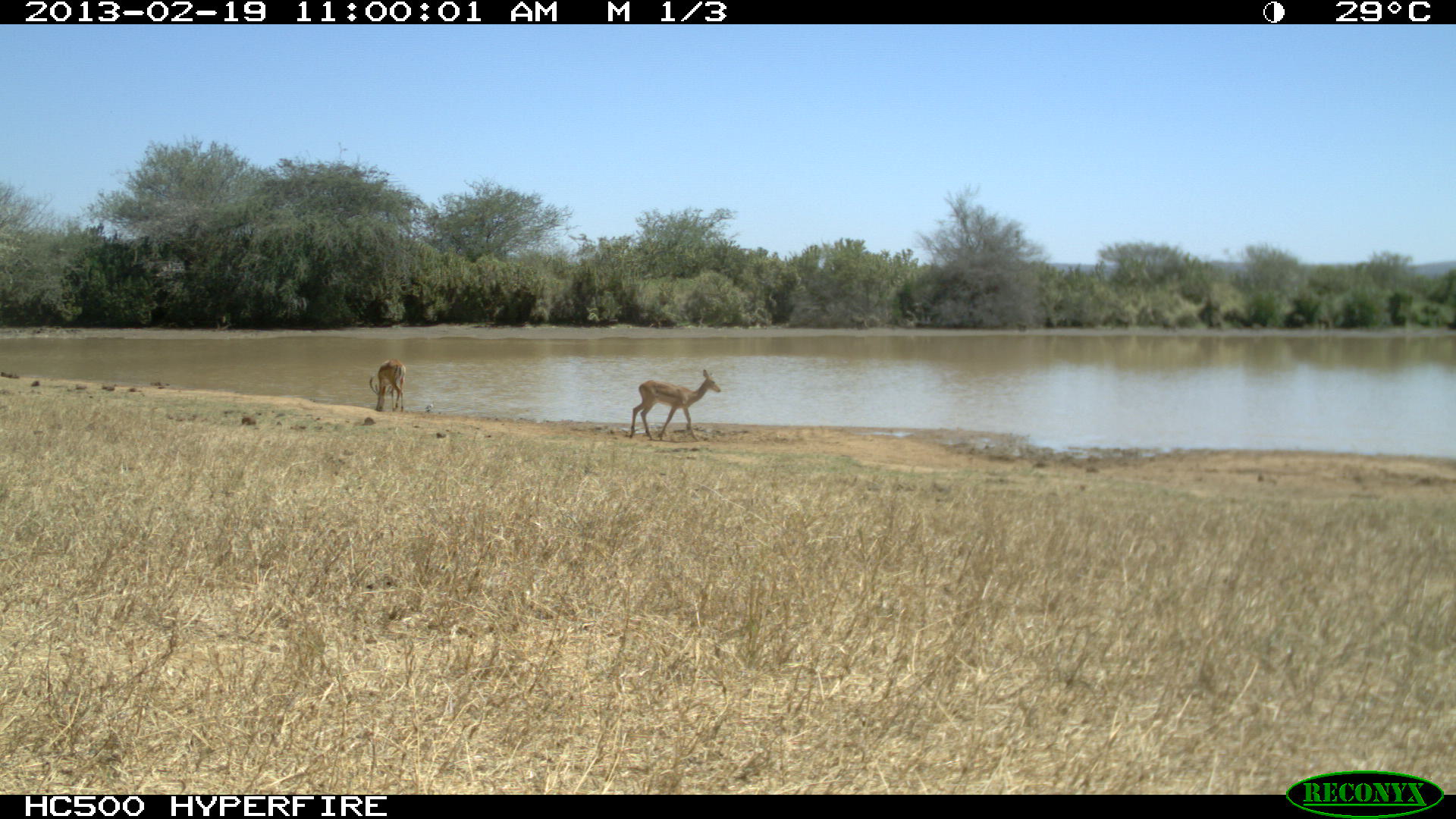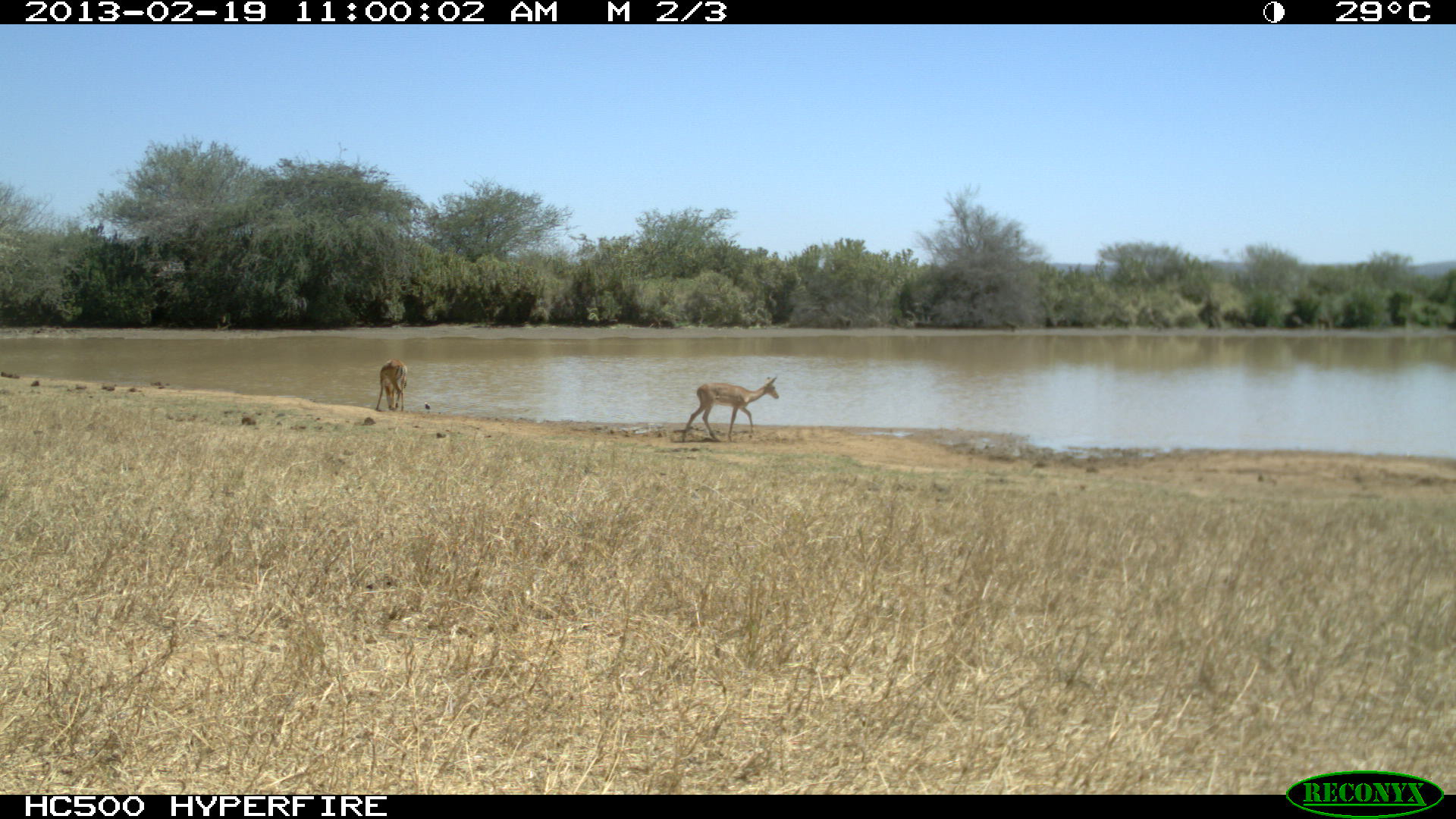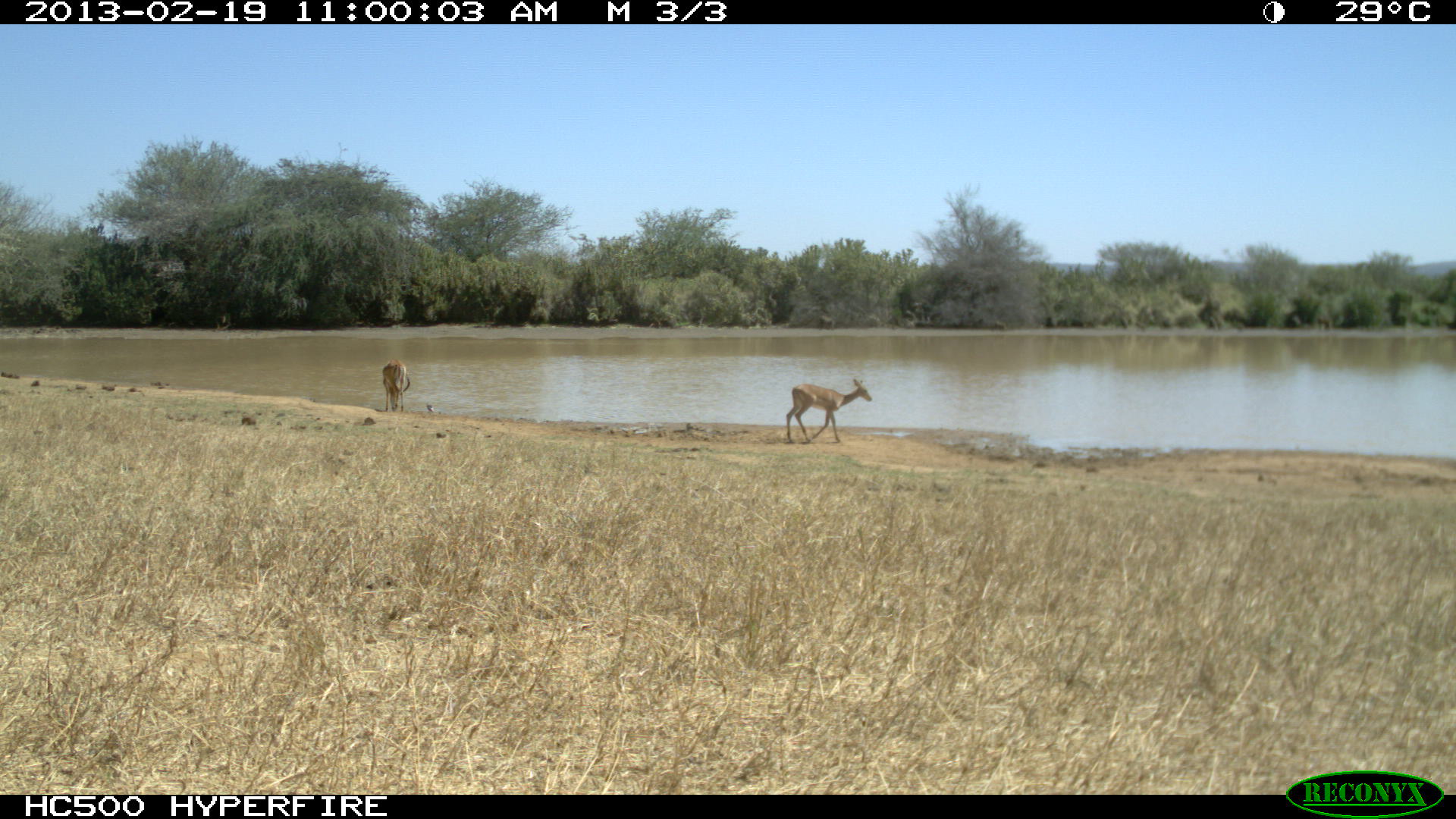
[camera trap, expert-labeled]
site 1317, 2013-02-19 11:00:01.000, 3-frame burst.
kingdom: Animalia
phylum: Chordata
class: Mammalia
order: Artiodactyla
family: Bovidae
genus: Aepyceros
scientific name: Aepyceros melampus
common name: impala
Aepyceros melampus (impala), count 2.